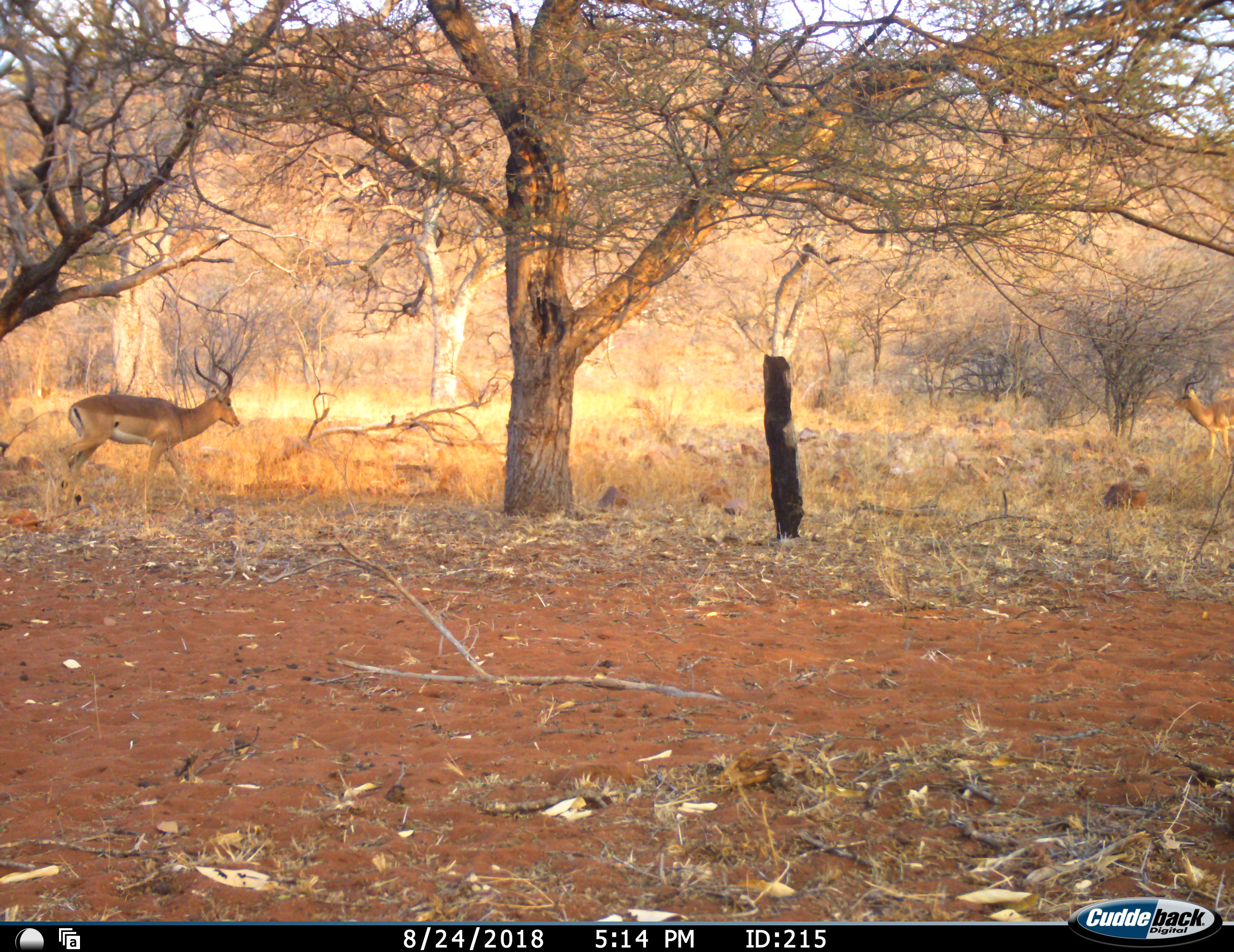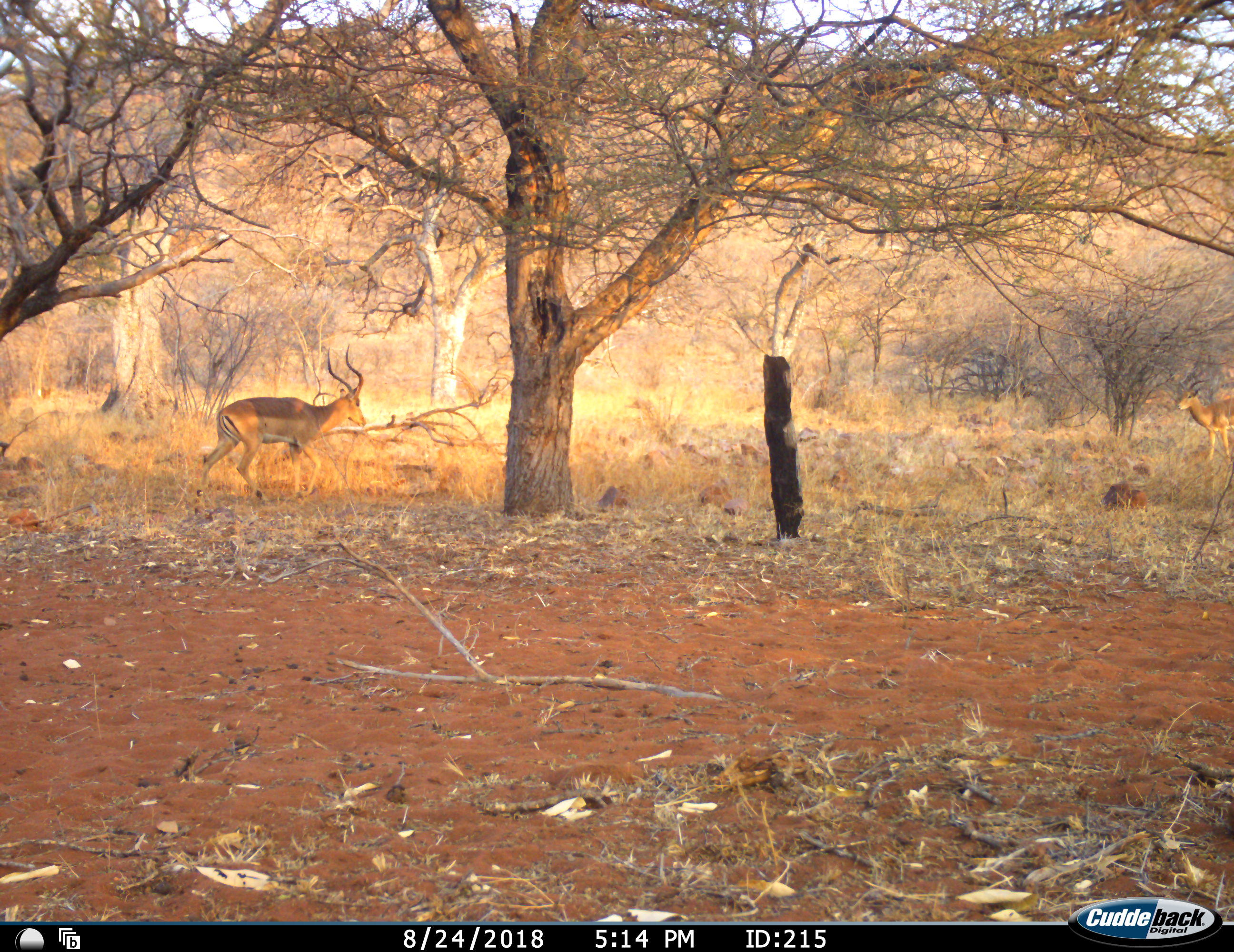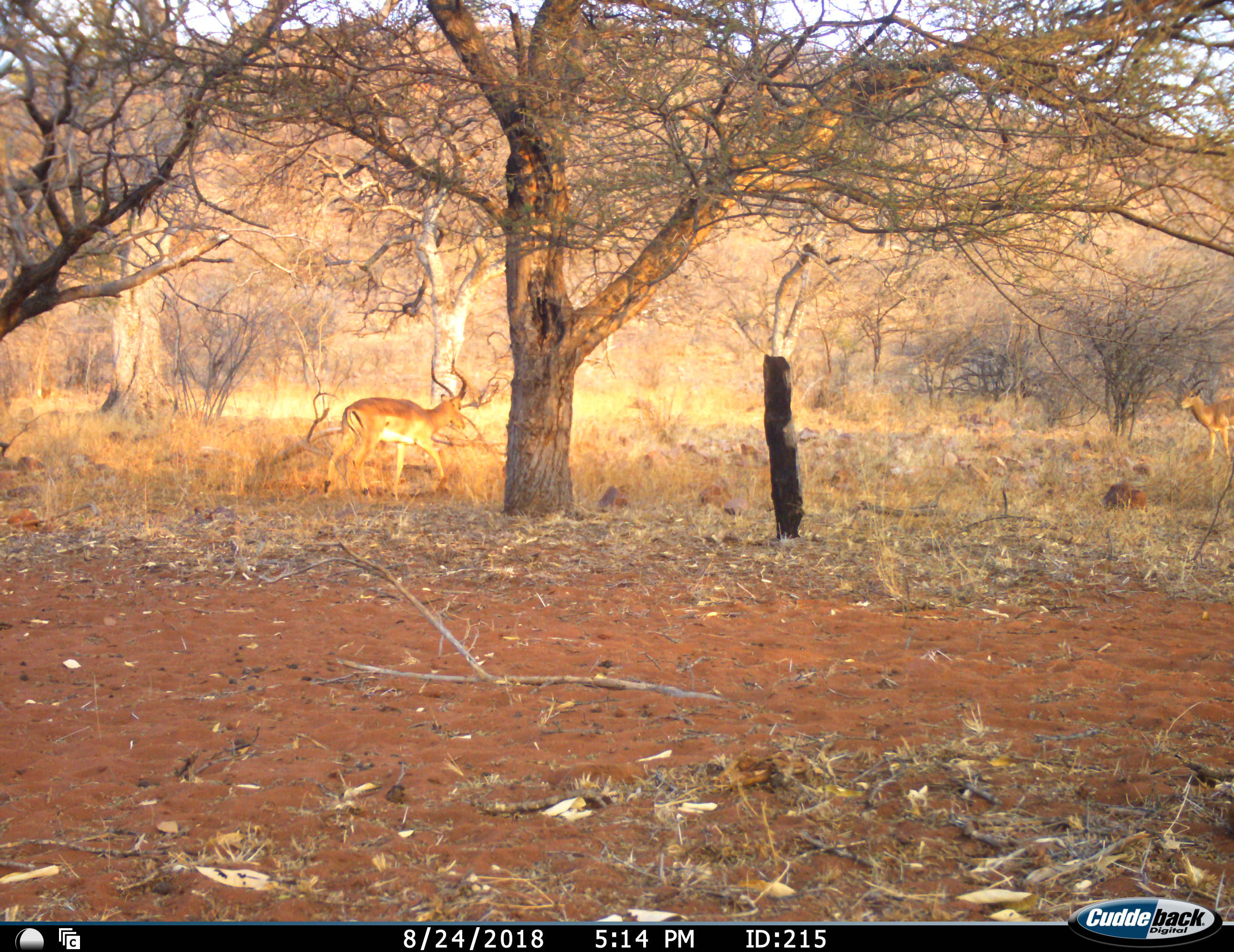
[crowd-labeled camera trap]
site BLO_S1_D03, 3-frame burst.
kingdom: Animalia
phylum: Chordata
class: Mammalia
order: Artiodactyla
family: Bovidae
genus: Aepyceros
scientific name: Aepyceros melampus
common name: impala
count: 2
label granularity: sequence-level